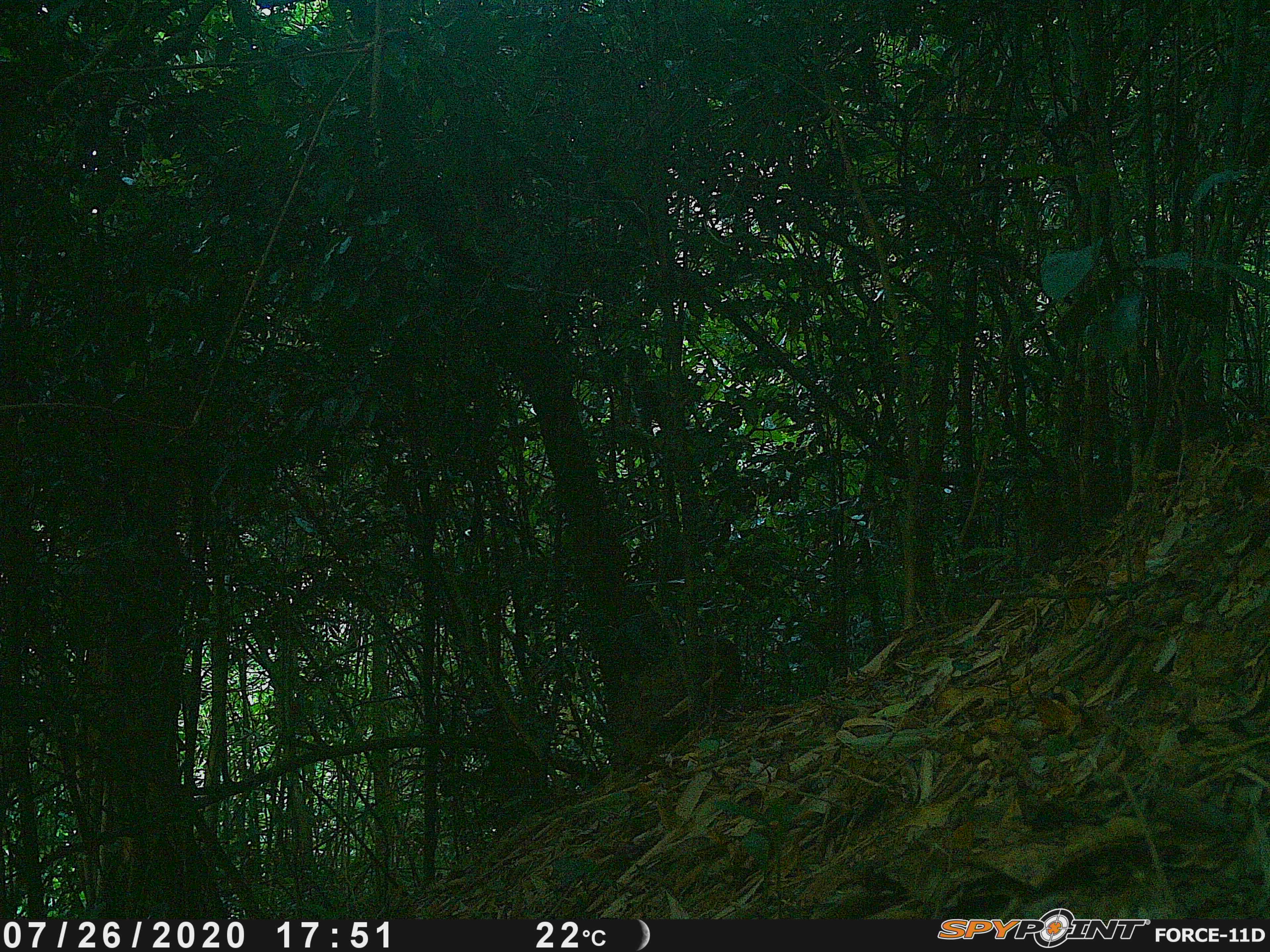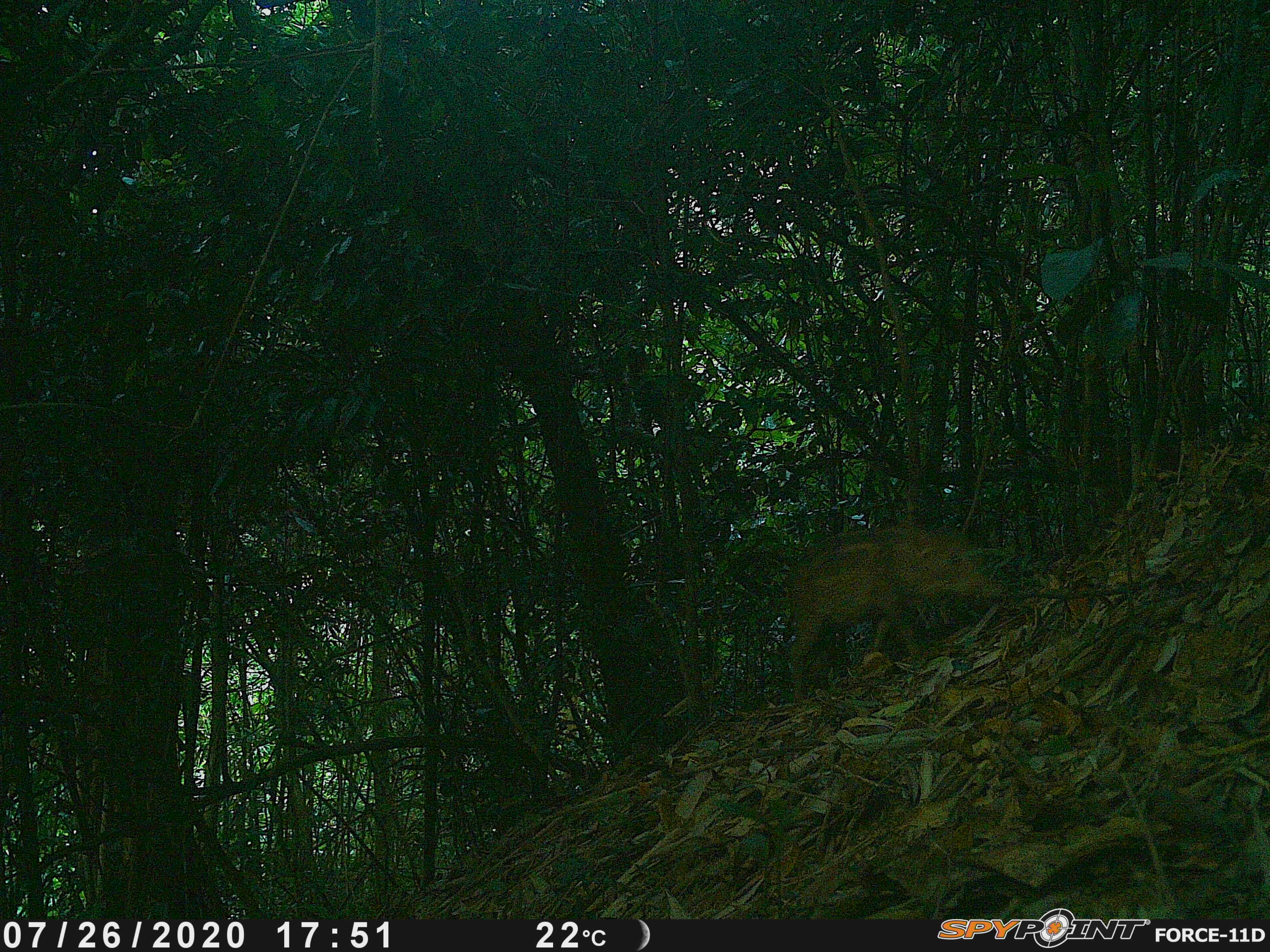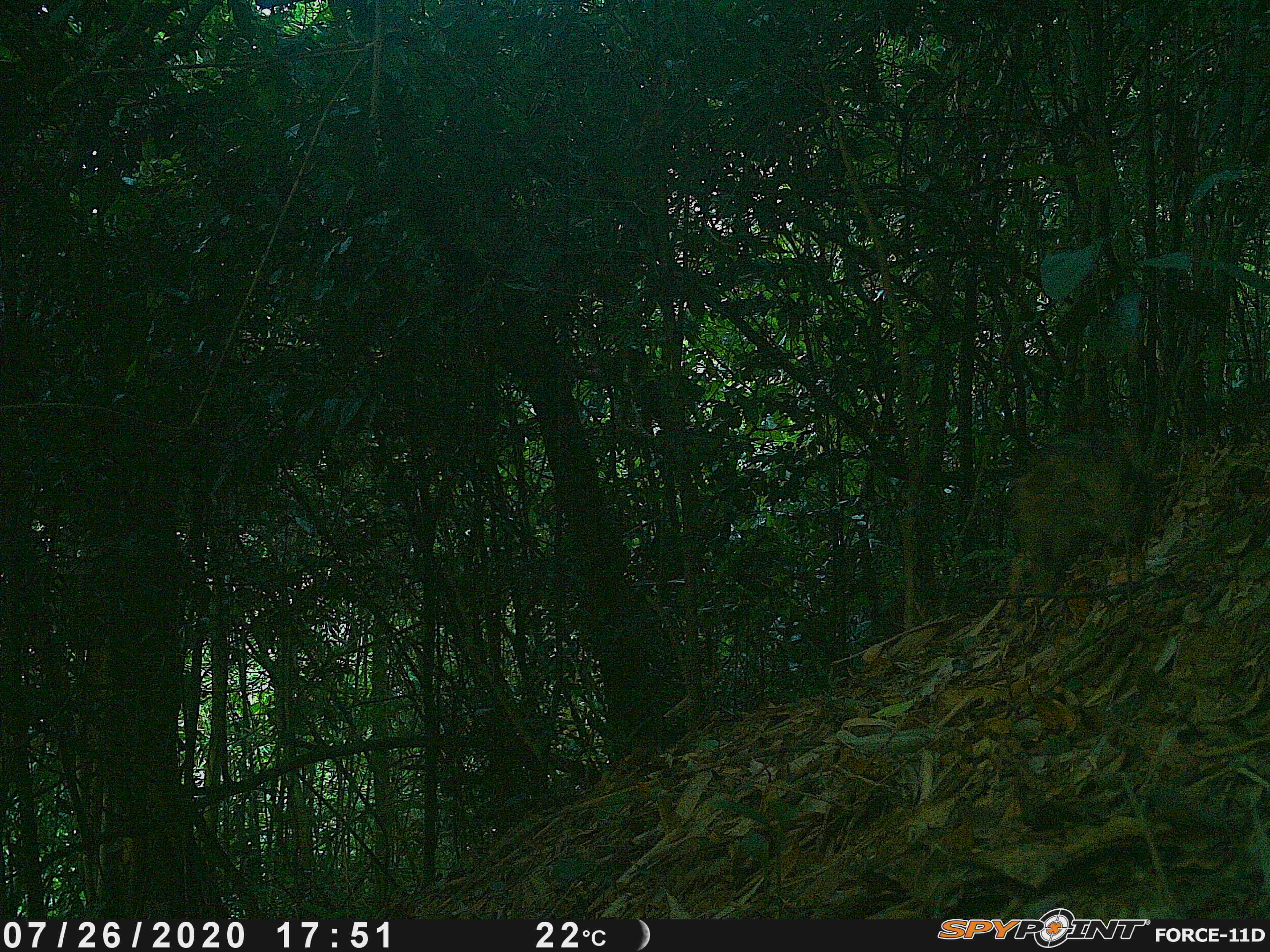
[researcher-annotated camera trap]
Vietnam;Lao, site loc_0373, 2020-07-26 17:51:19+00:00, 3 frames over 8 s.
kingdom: Animalia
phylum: Chordata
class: Mammalia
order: Artiodactyla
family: Suidae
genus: Sus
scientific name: Sus scrofa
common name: eurasian wild pig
Eurasian wild pig (Sus scrofa). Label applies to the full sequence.